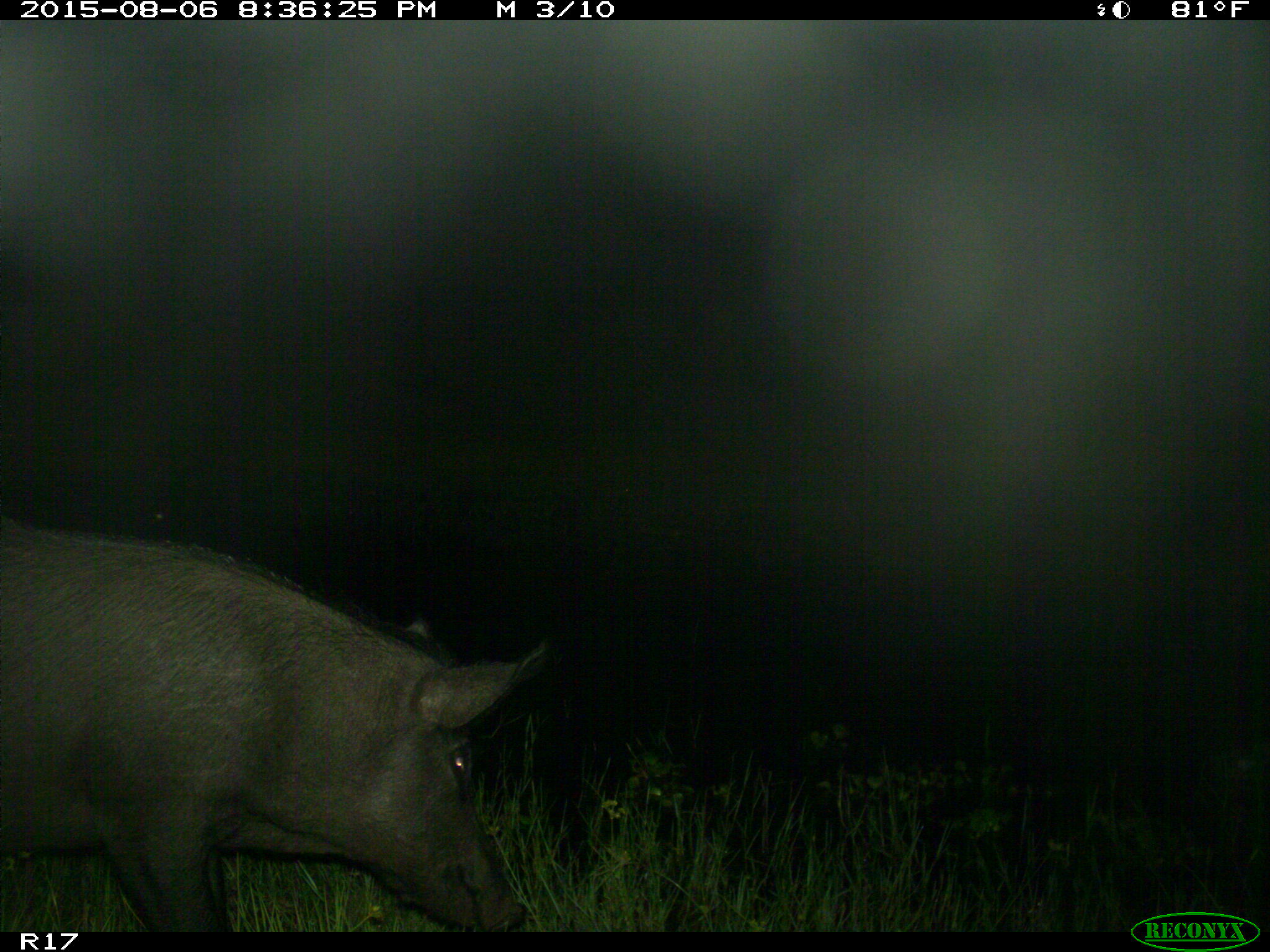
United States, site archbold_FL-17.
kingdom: Animalia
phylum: Chordata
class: Mammalia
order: Artiodactyla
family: Suidae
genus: Sus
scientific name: Sus scrofa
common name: wild boar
Sus scrofa (wild boar).